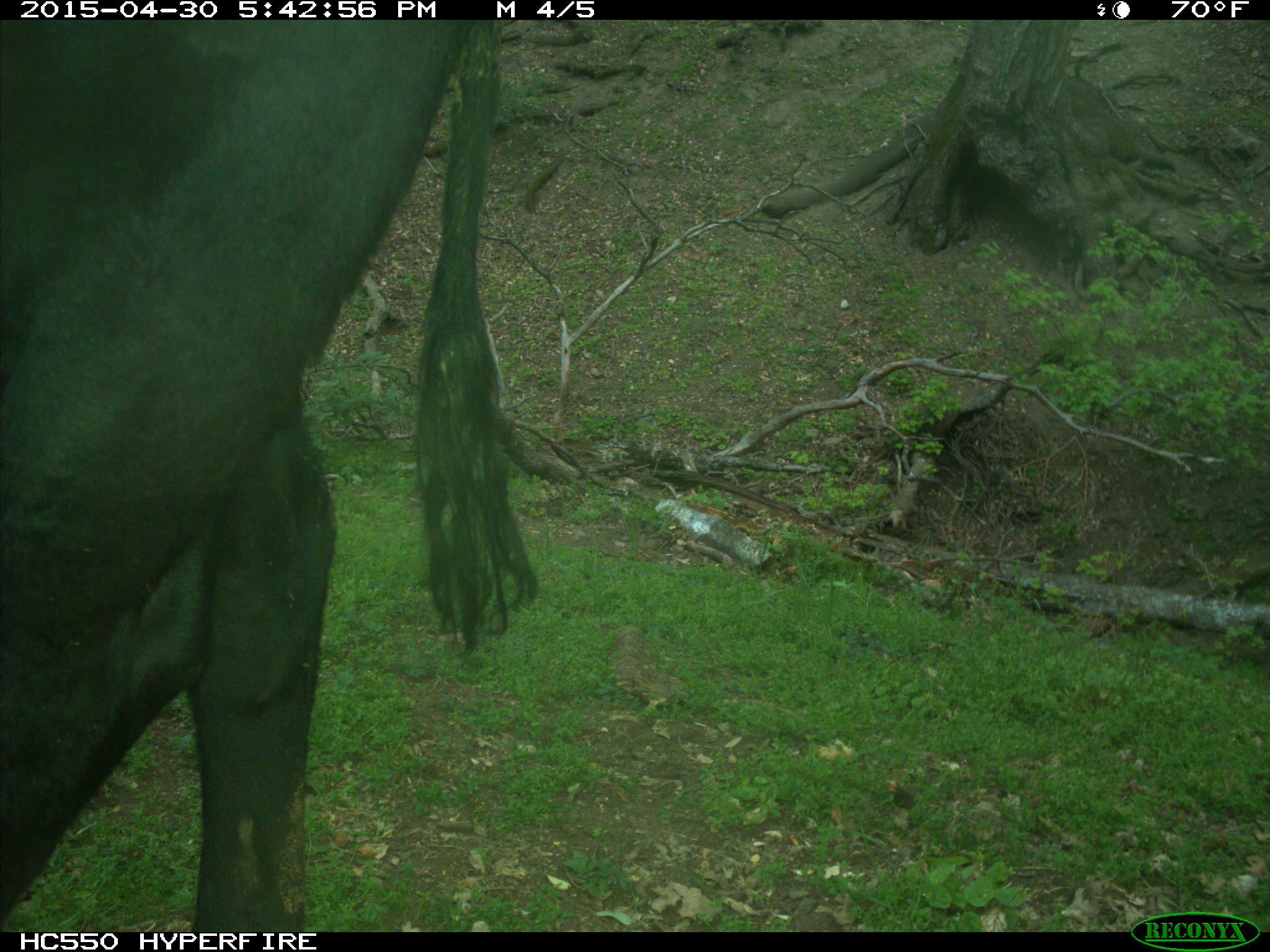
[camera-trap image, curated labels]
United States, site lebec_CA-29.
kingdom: Animalia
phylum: Chordata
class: Mammalia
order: Artiodactyla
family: Bovidae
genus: Bos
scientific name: Bos taurus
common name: domestic cow